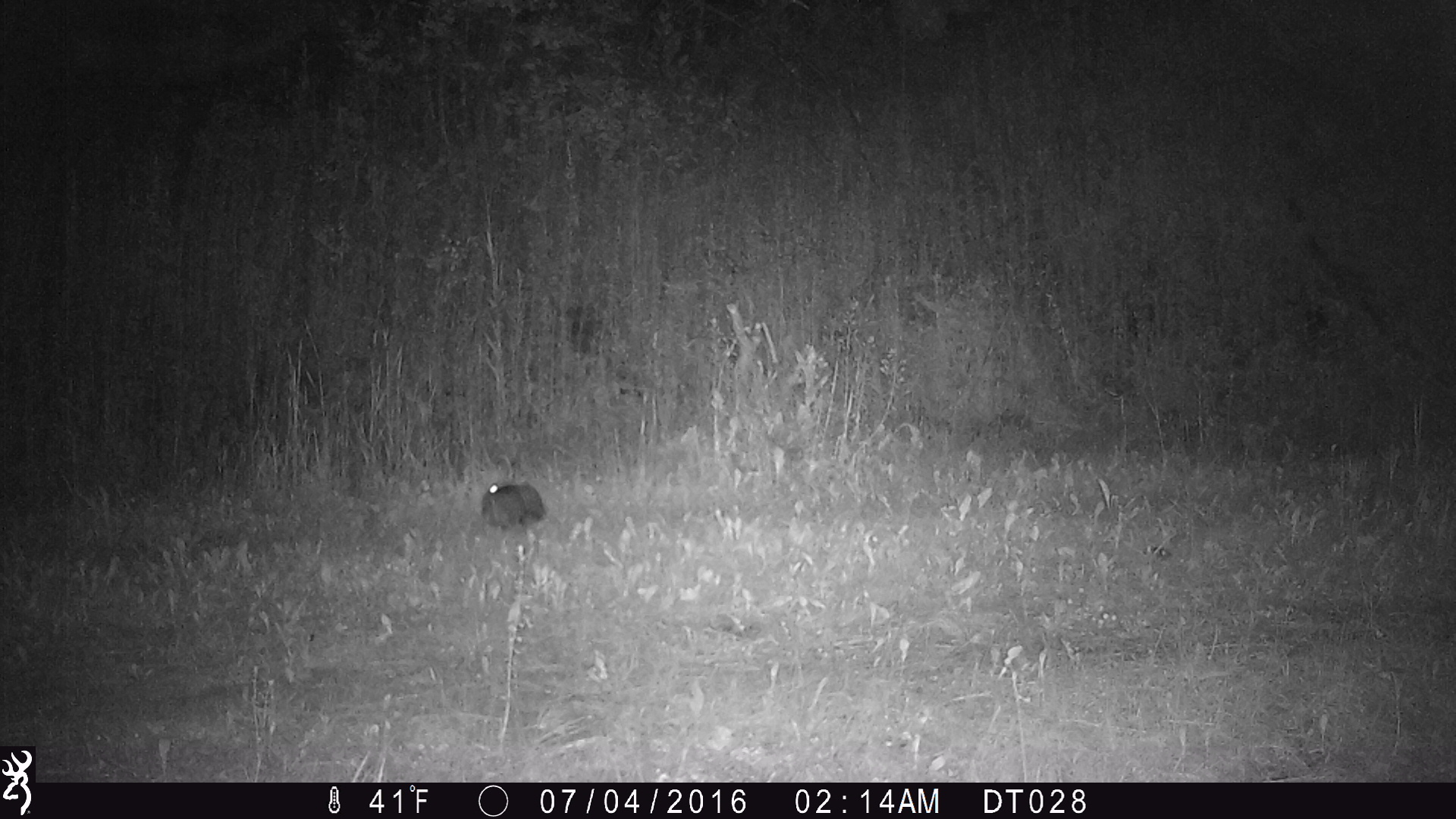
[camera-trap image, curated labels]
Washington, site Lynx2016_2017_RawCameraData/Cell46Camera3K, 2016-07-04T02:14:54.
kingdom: Animalia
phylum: Chordata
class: Mammalia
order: Lagomorpha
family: Leporidae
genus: Lepus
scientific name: Lepus americanus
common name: snowshoe hare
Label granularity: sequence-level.